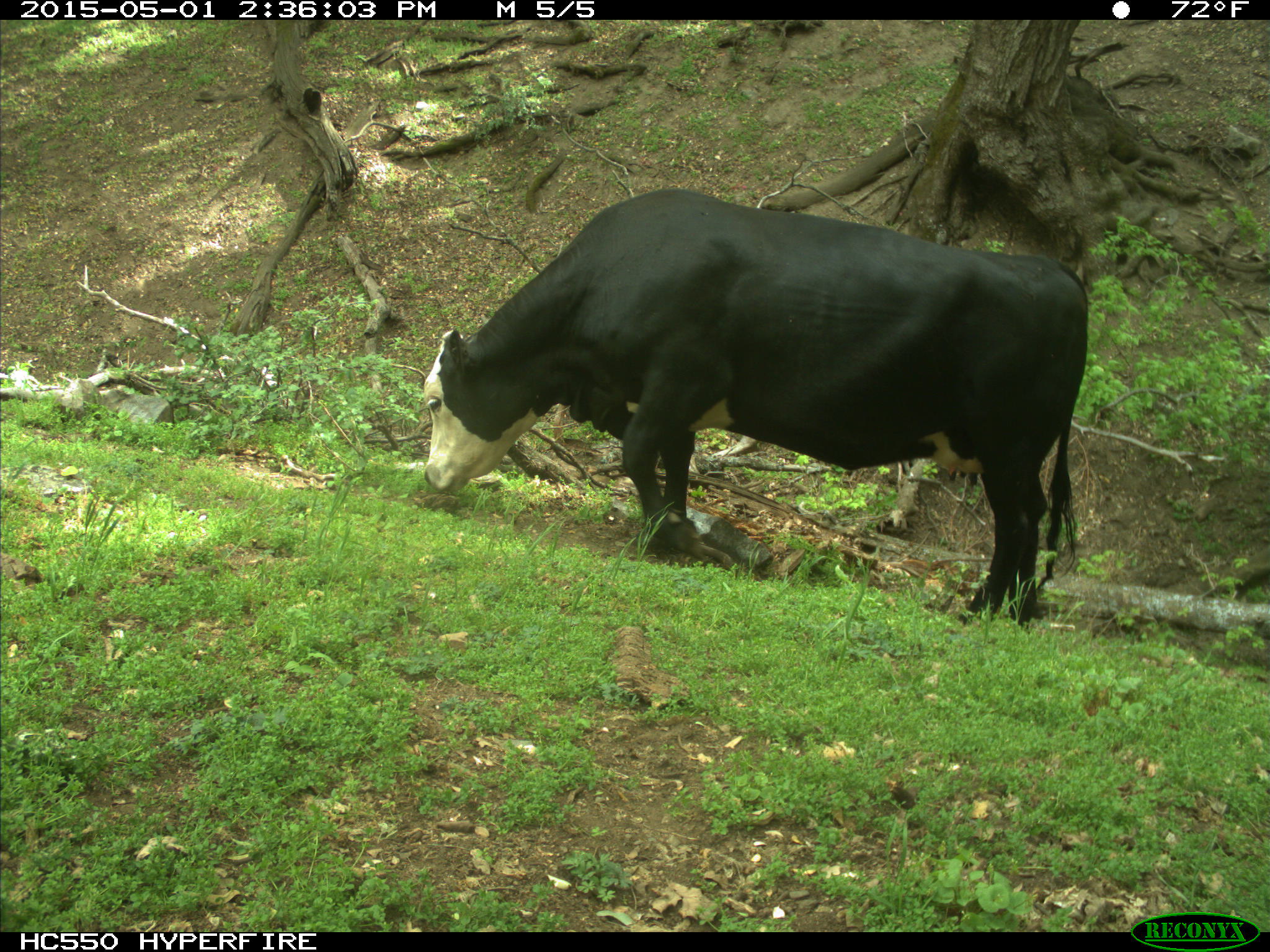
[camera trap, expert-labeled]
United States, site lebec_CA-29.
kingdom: Animalia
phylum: Chordata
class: Mammalia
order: Artiodactyla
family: Bovidae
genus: Bos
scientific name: Bos taurus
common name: domestic cow